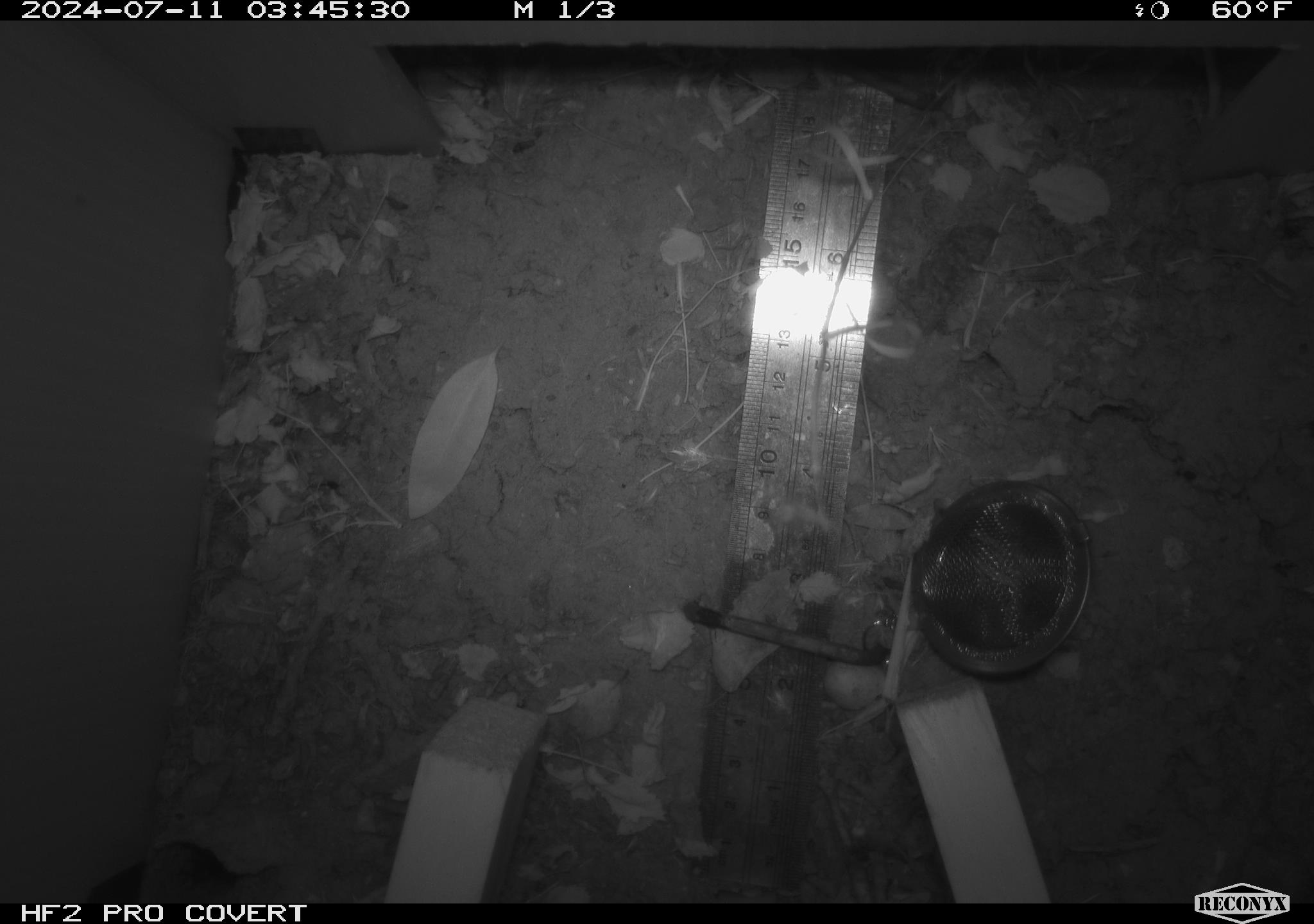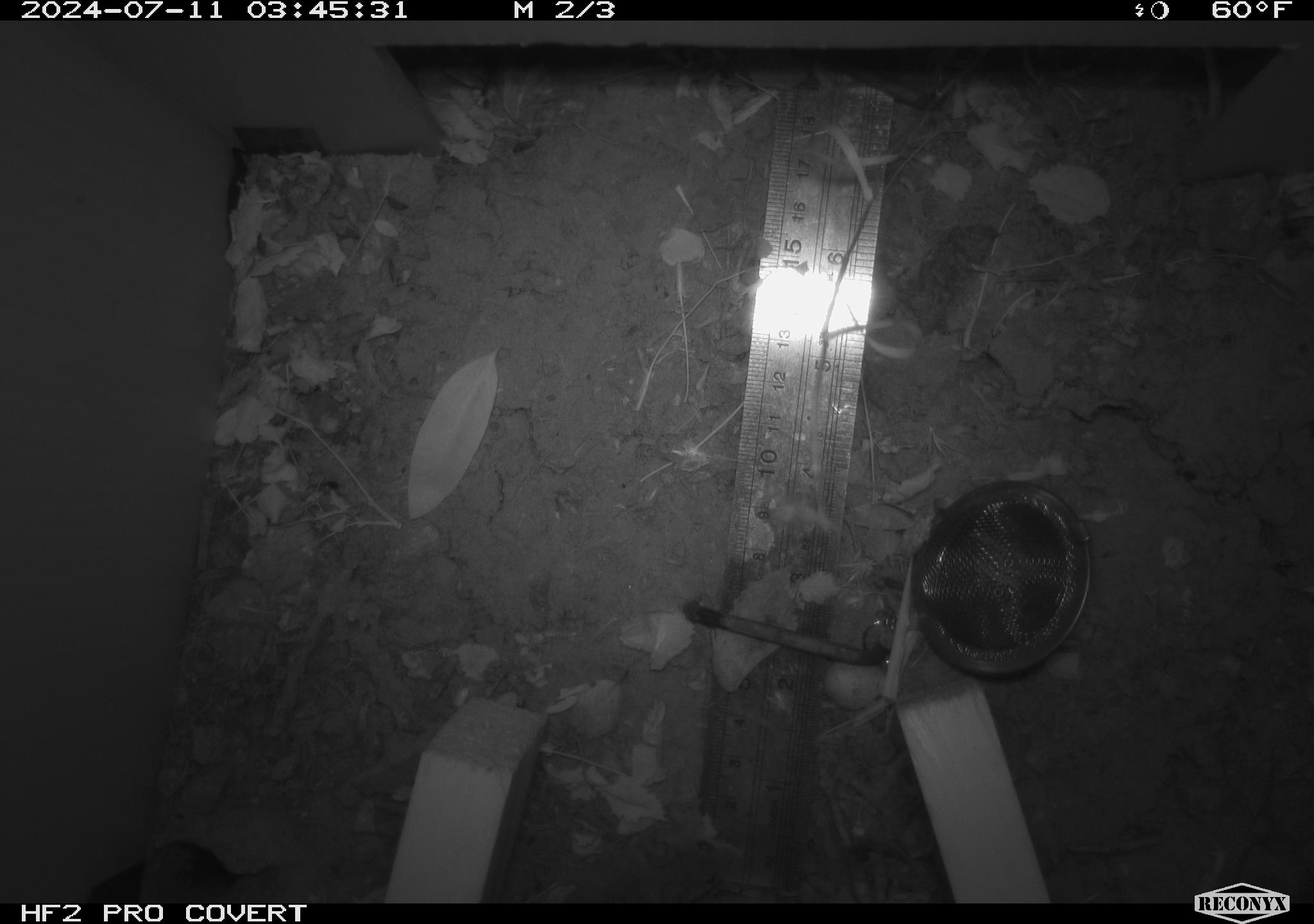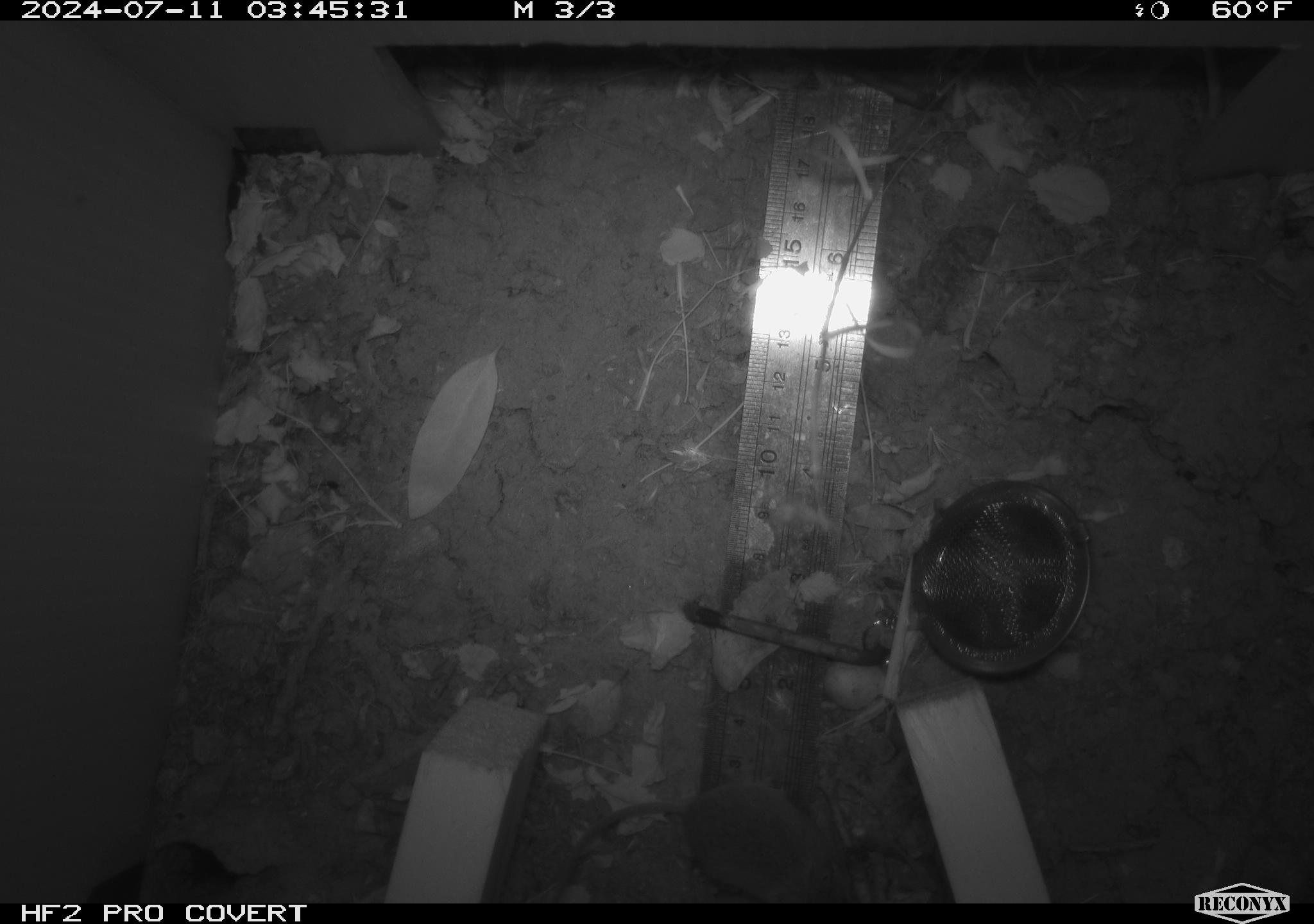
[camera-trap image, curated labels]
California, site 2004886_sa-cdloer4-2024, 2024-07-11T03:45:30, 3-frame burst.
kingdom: Animalia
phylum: Chordata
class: Mammalia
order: Rodentia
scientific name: Rodentia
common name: rodent